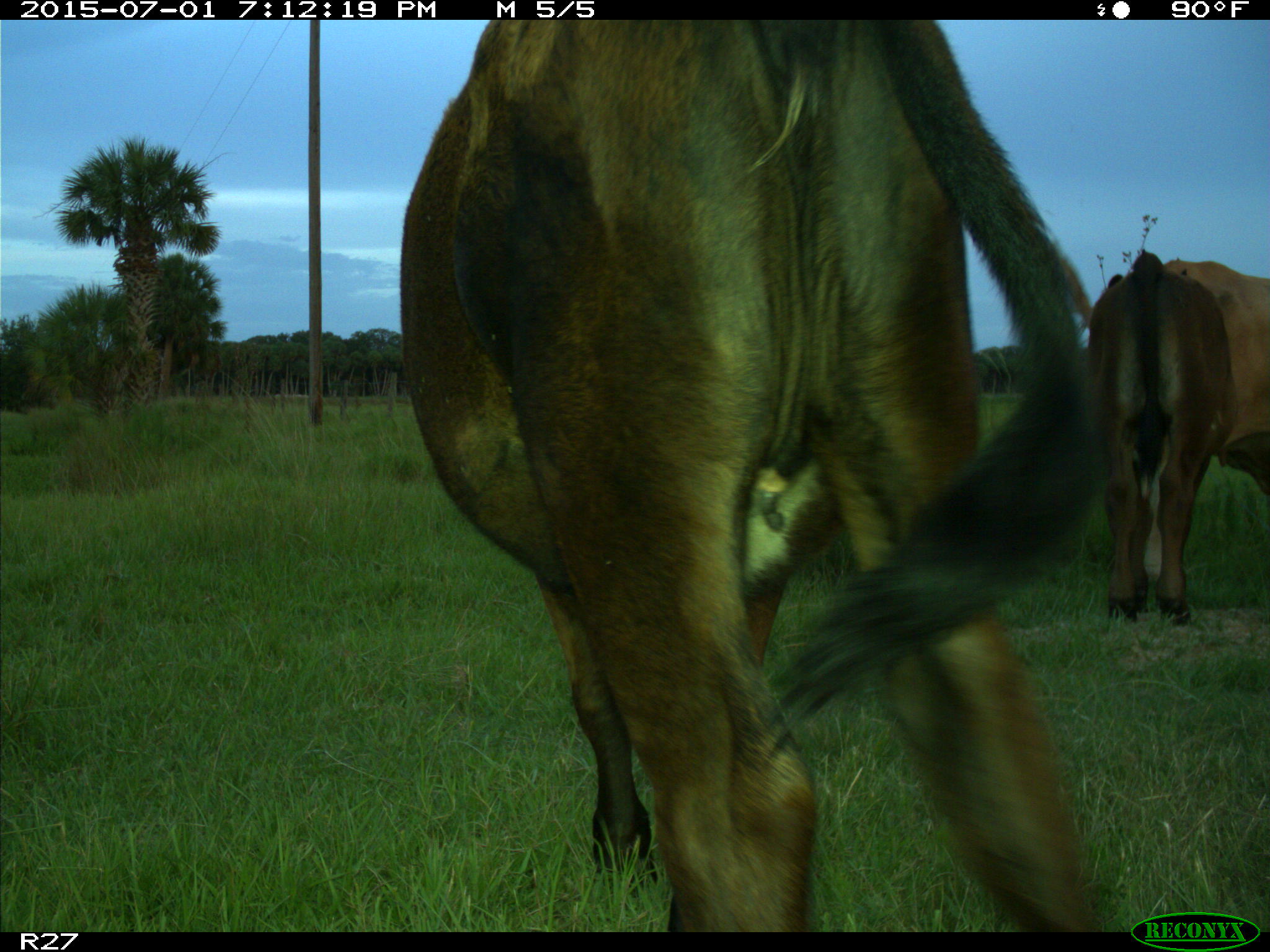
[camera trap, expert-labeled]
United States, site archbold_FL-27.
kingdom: Animalia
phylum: Chordata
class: Mammalia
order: Artiodactyla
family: Bovidae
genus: Bos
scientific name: Bos taurus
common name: domestic cow